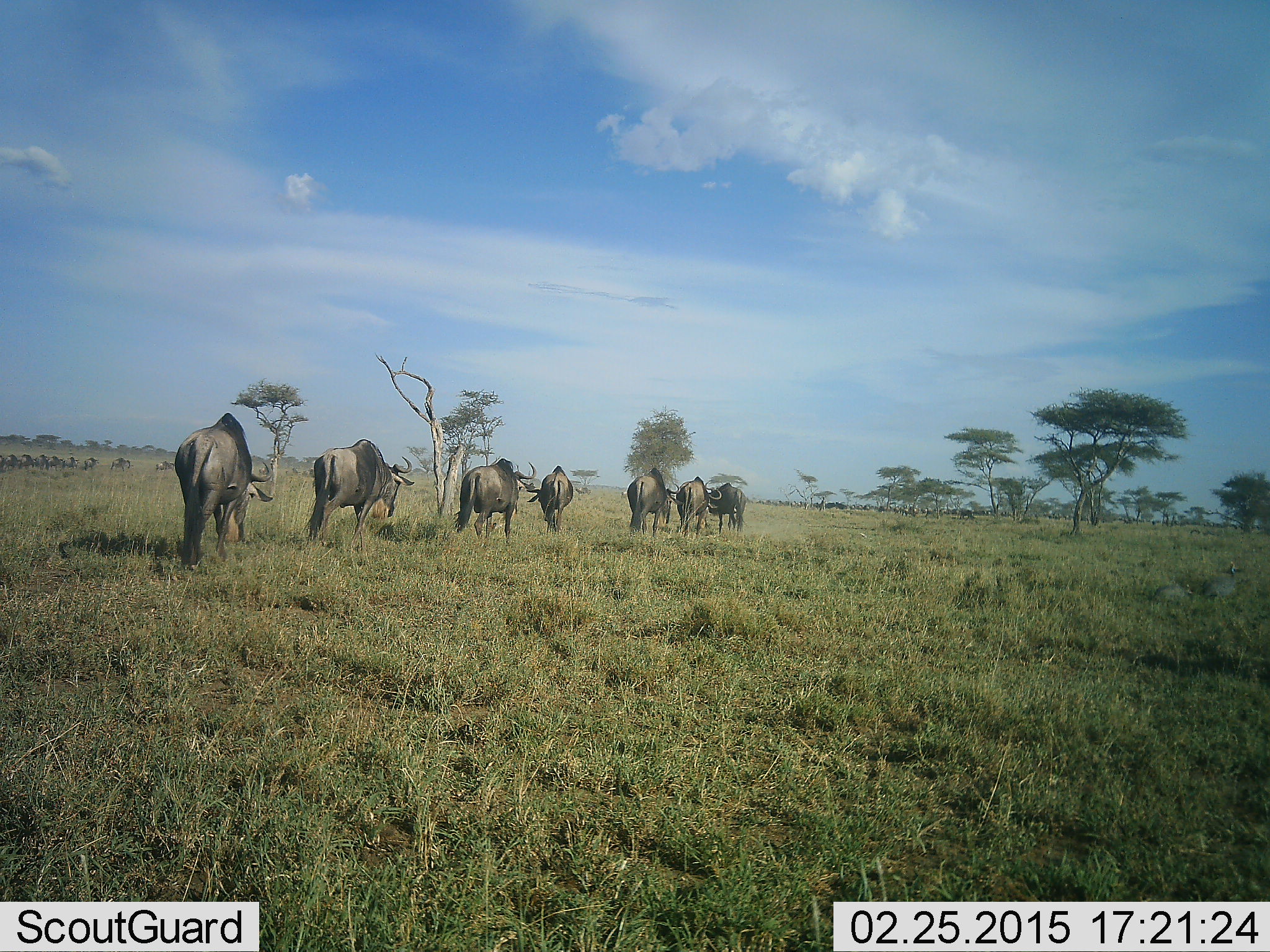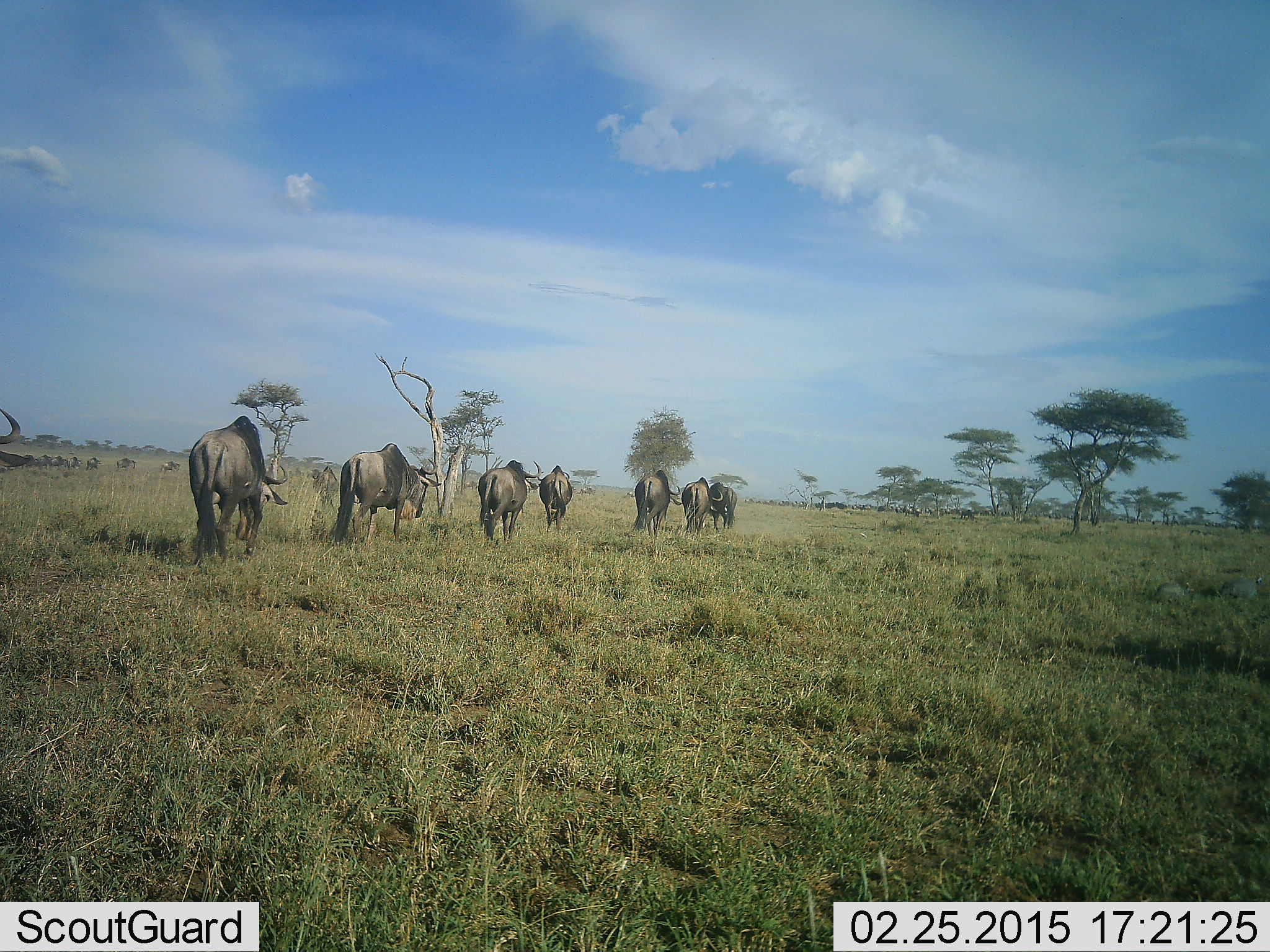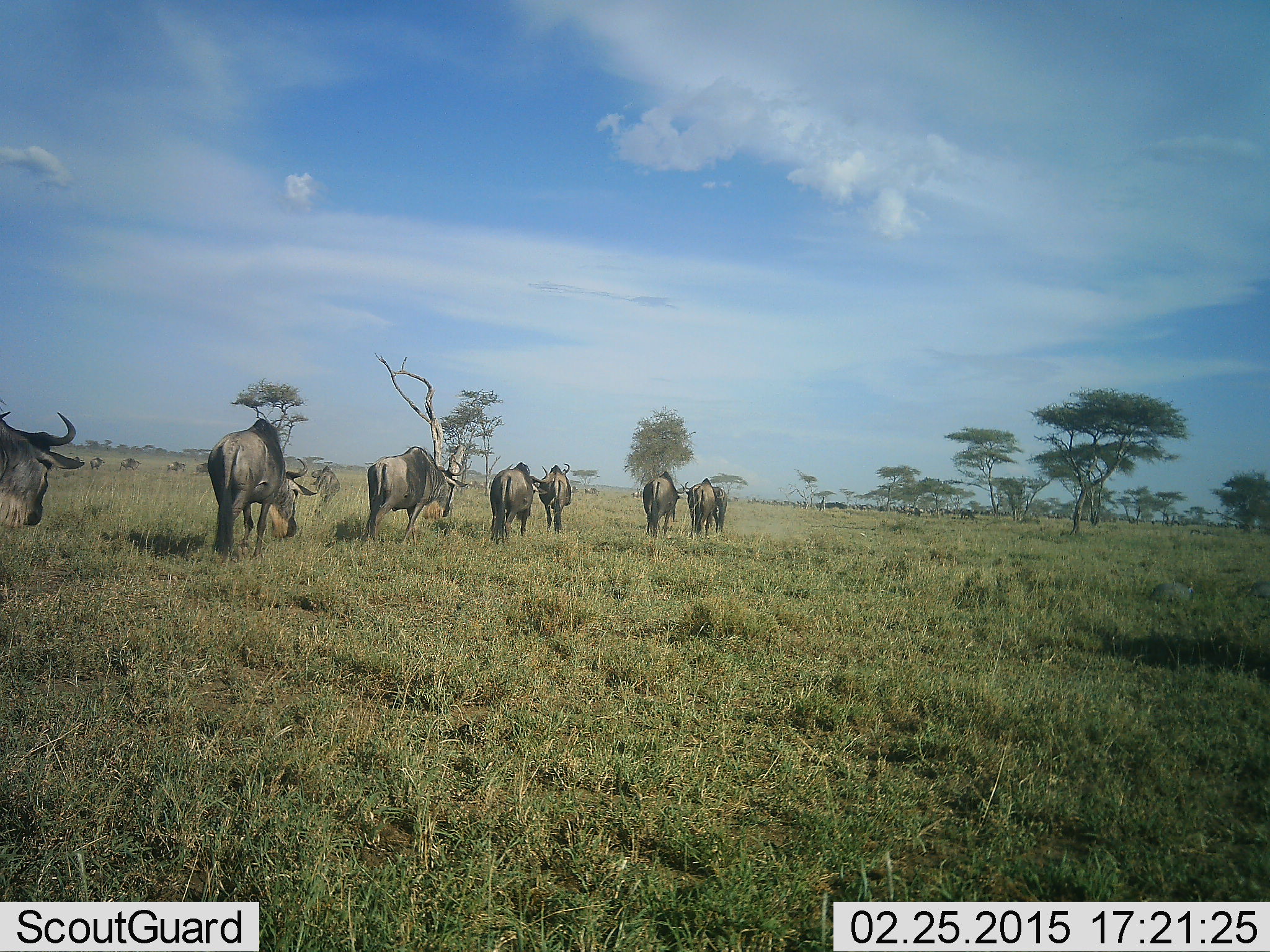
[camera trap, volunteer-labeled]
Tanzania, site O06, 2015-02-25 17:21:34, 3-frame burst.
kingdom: Animalia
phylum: Chordata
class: Mammalia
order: Artiodactyla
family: Bovidae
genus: Connochaetes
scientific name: Connochaetes taurinus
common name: blue wildebeest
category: wildebeest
Wildebeest (blue wildebeest) (Connochaetes taurinus), count 11-50. Behavior (volunteer vote fractions): standing 8%, resting 0%, moving 100%, interacting 0%. Young present (vote fraction): 0%. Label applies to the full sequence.